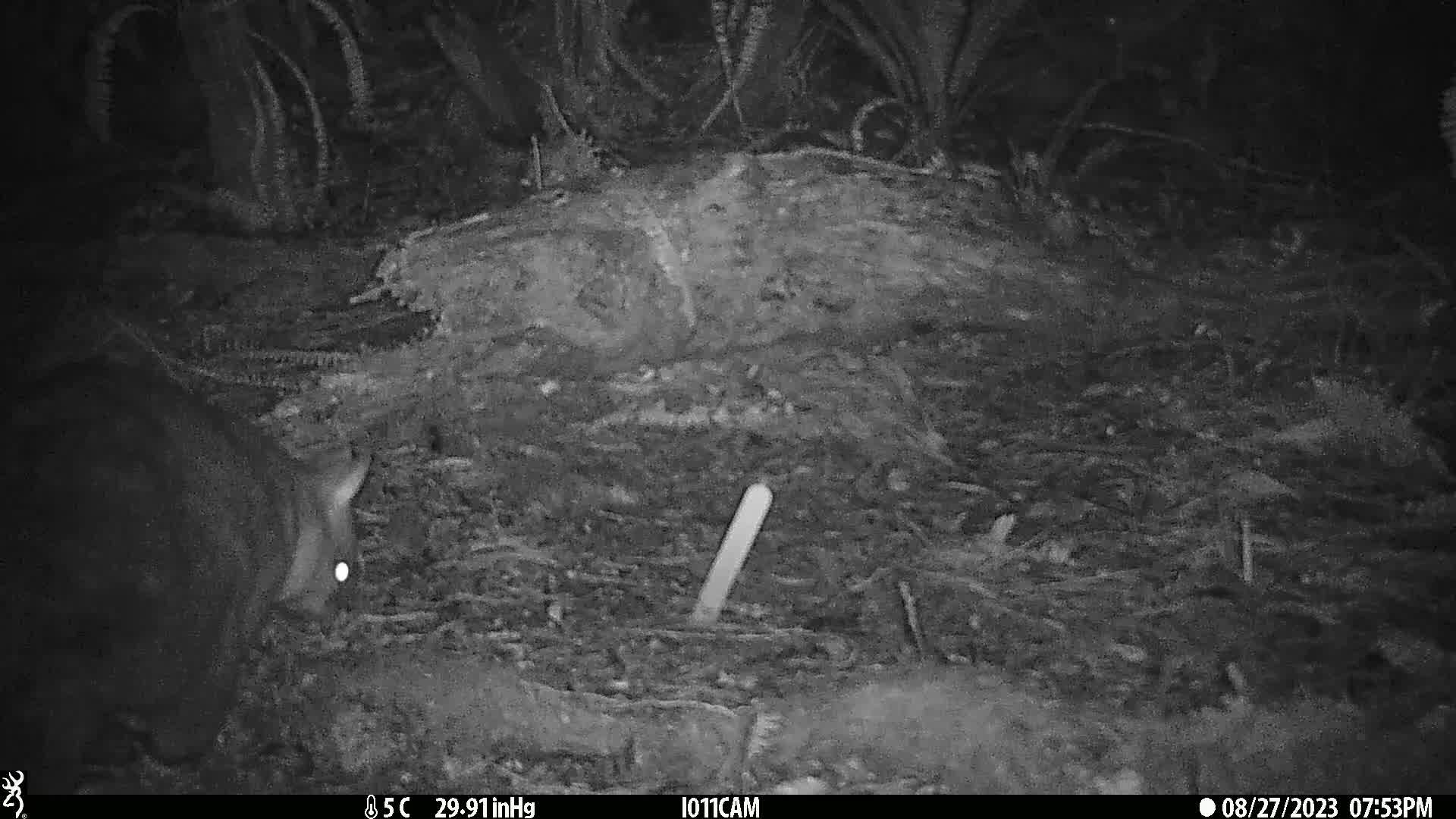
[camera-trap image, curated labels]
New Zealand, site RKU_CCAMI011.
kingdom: Animalia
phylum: Chordata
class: Mammalia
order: Diprotodontia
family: Phalangeridae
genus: Trichosurus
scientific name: Trichosurus vulpecula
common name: common brushtail possum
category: possum